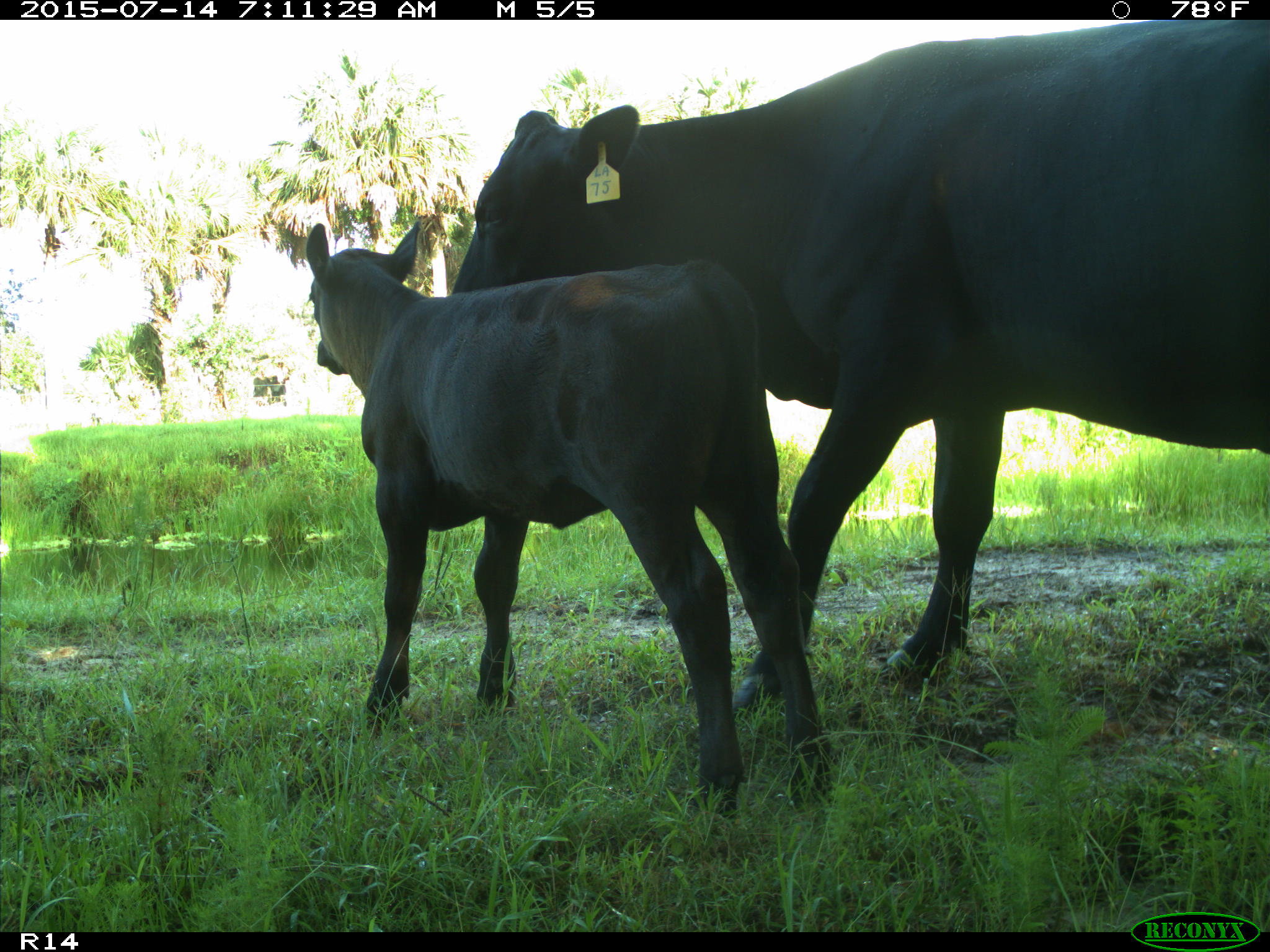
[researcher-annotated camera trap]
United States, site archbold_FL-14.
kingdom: Animalia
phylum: Chordata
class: Mammalia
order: Artiodactyla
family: Bovidae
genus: Bos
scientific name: Bos taurus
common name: domestic cow